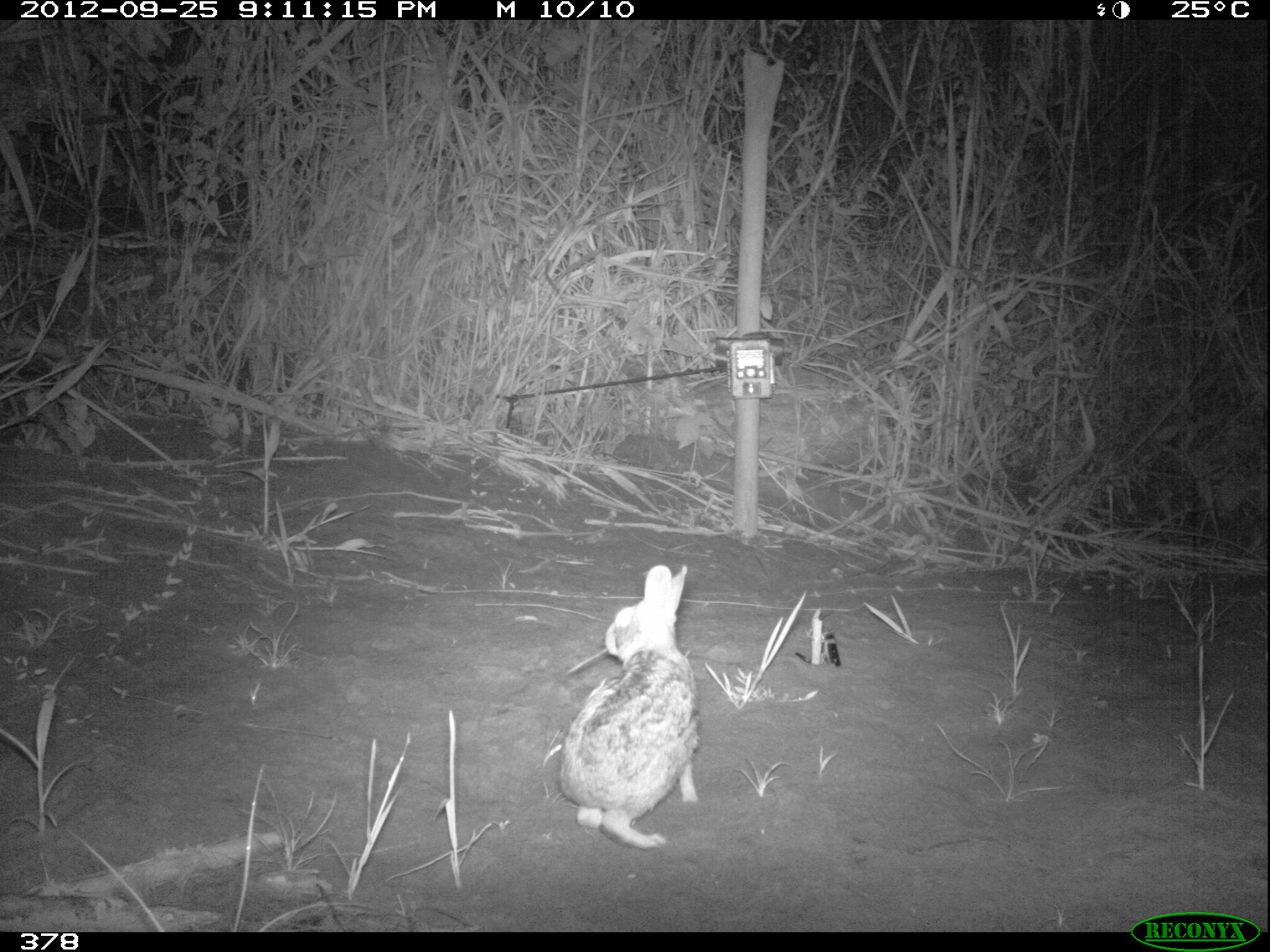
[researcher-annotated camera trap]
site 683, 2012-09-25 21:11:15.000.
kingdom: Animalia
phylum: Chordata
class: Mammalia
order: Lagomorpha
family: Leporidae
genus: Sylvilagus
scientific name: Sylvilagus brasiliensis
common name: tapeti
Sylvilagus brasiliensis (tapeti).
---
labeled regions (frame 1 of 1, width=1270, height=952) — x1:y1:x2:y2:
sylvilagus brasiliensis: 558:565:699:849